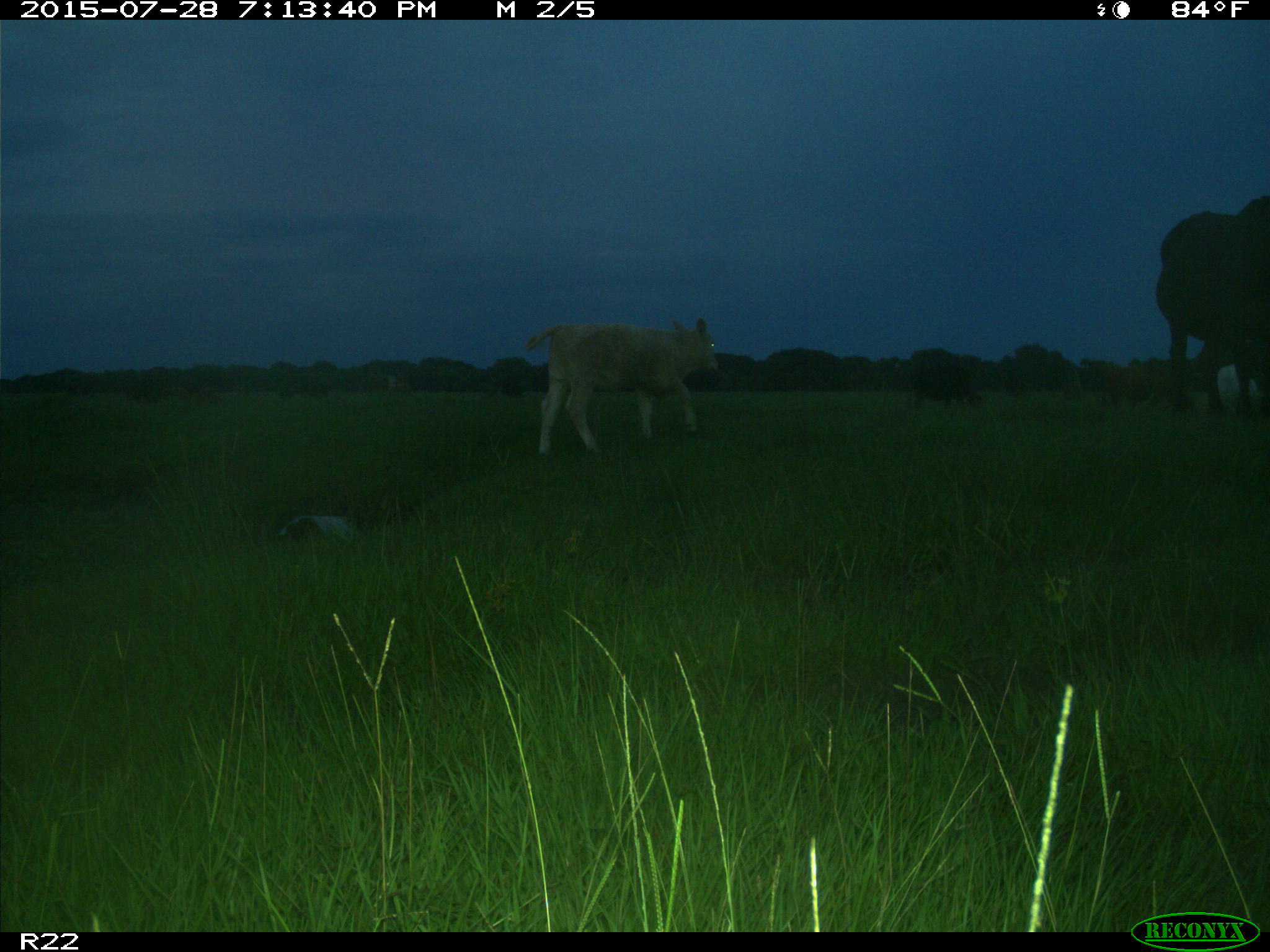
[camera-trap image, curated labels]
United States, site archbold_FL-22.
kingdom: Animalia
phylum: Chordata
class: Mammalia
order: Artiodactyla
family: Bovidae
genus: Bos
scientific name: Bos taurus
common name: domestic cow